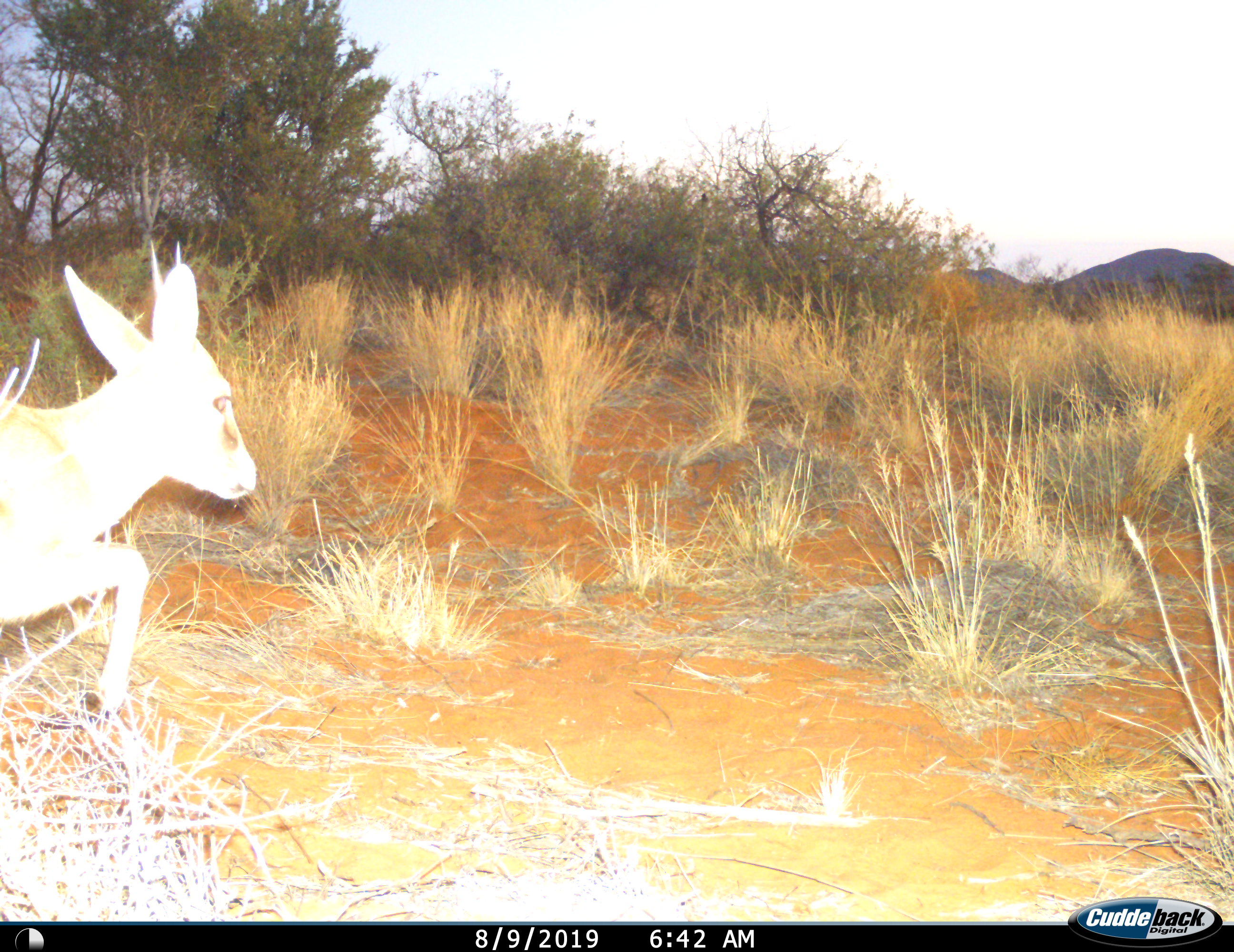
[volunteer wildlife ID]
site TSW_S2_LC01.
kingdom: Animalia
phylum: Chordata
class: Mammalia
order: Artiodactyla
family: Bovidae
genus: Sylvicapra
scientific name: Sylvicapra grimmia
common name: common duiker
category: duikercommongrey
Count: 1.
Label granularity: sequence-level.